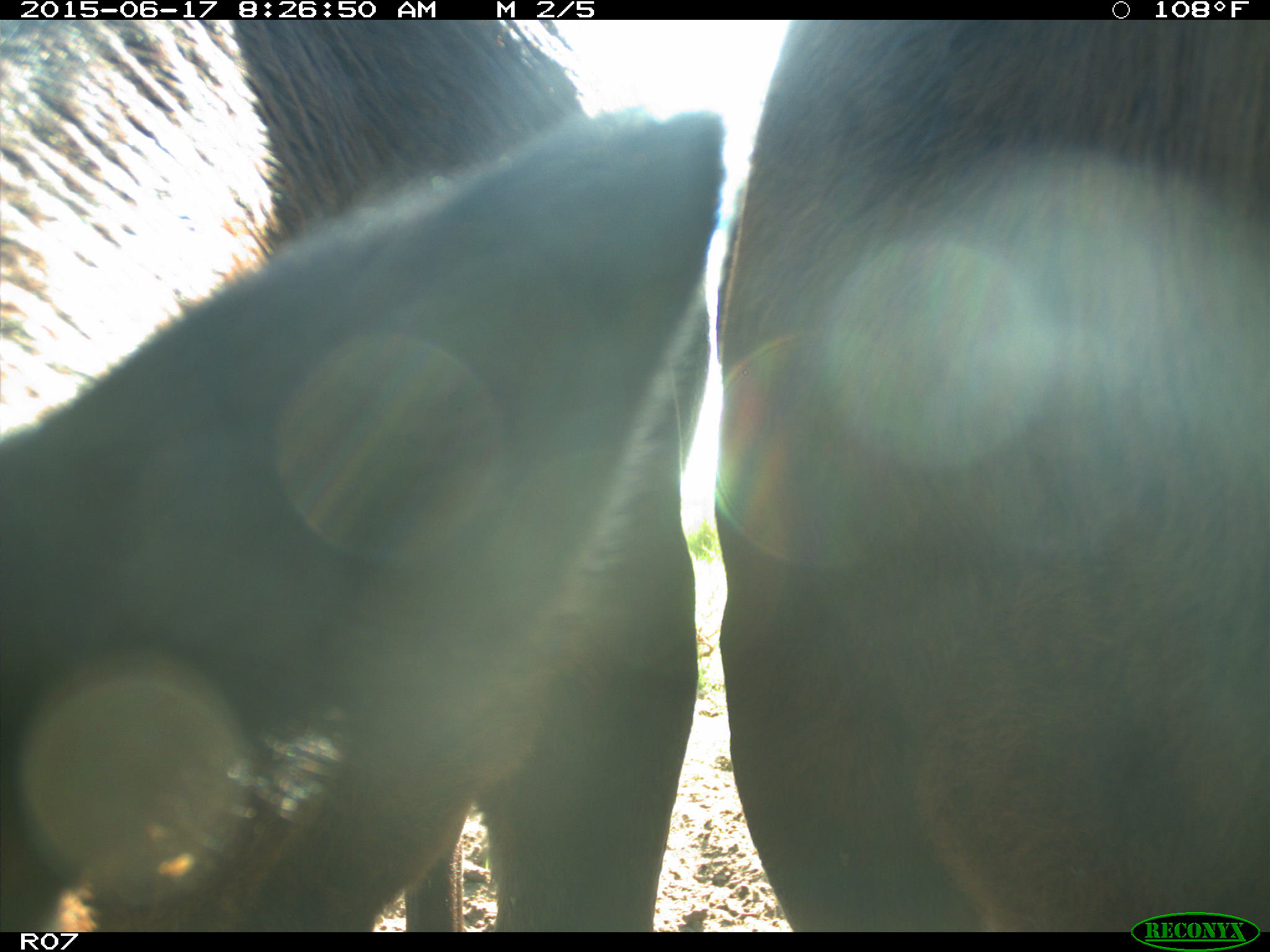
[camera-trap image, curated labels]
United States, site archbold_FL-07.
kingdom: Animalia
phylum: Chordata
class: Mammalia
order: Artiodactyla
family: Bovidae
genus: Bos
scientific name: Bos taurus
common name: domestic cow